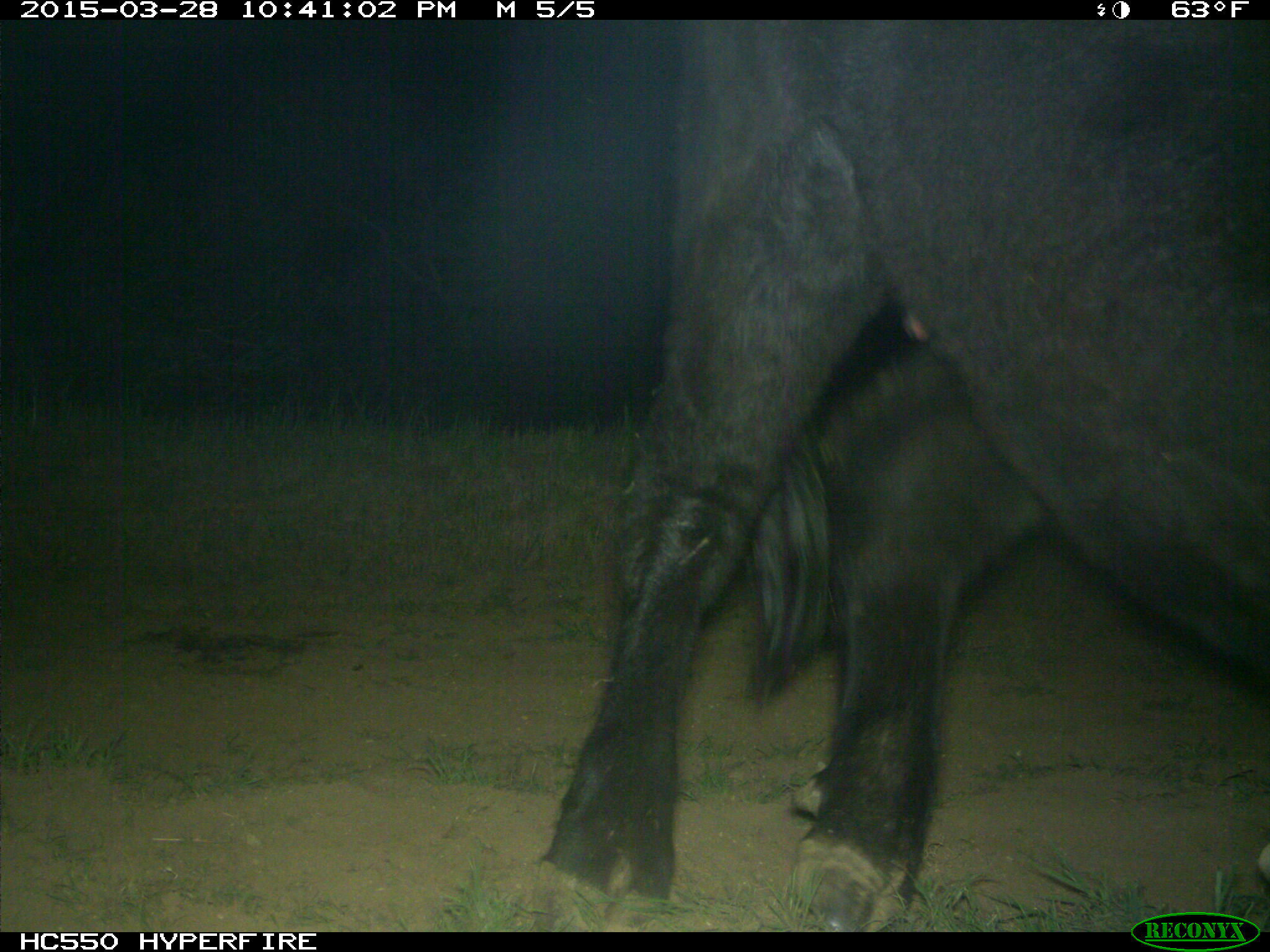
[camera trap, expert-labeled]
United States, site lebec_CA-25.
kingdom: Animalia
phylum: Chordata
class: Mammalia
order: Artiodactyla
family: Bovidae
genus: Bos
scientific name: Bos taurus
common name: domestic cow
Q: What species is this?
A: Bos taurus (domestic cow).